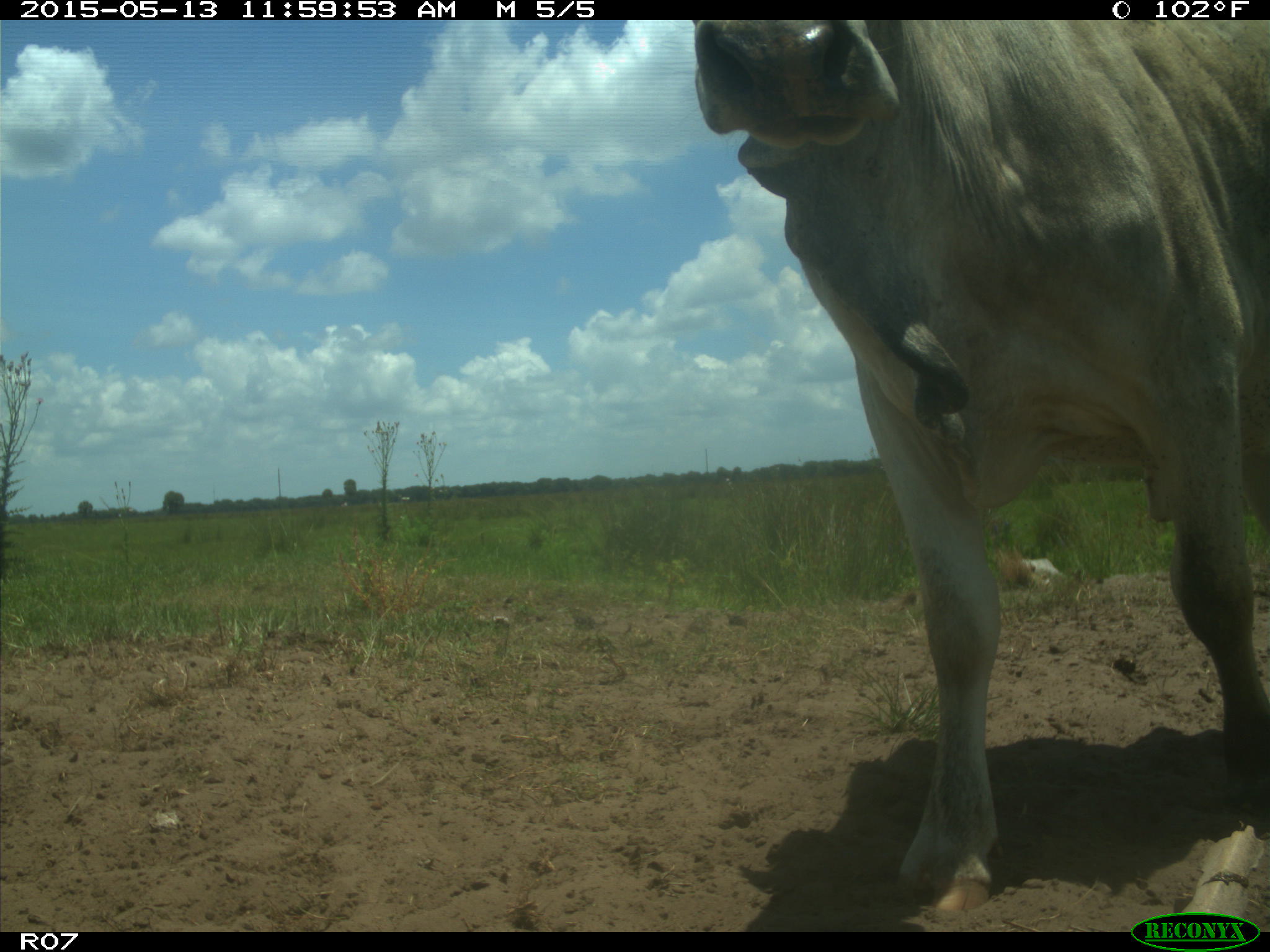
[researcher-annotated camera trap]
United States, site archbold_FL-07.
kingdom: Animalia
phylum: Chordata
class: Mammalia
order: Artiodactyla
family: Bovidae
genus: Bos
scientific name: Bos taurus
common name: domestic cow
Bos taurus (domestic cow).